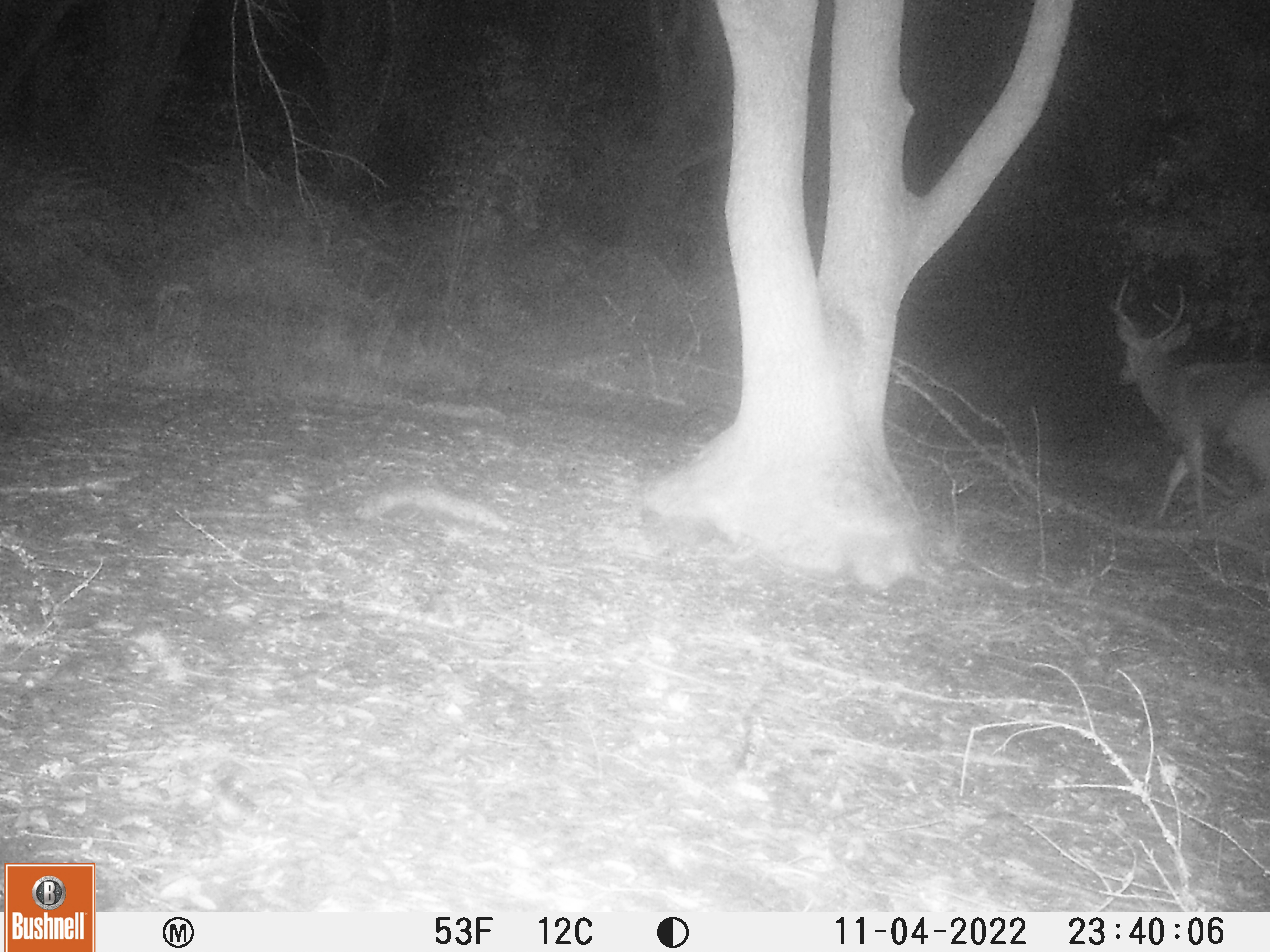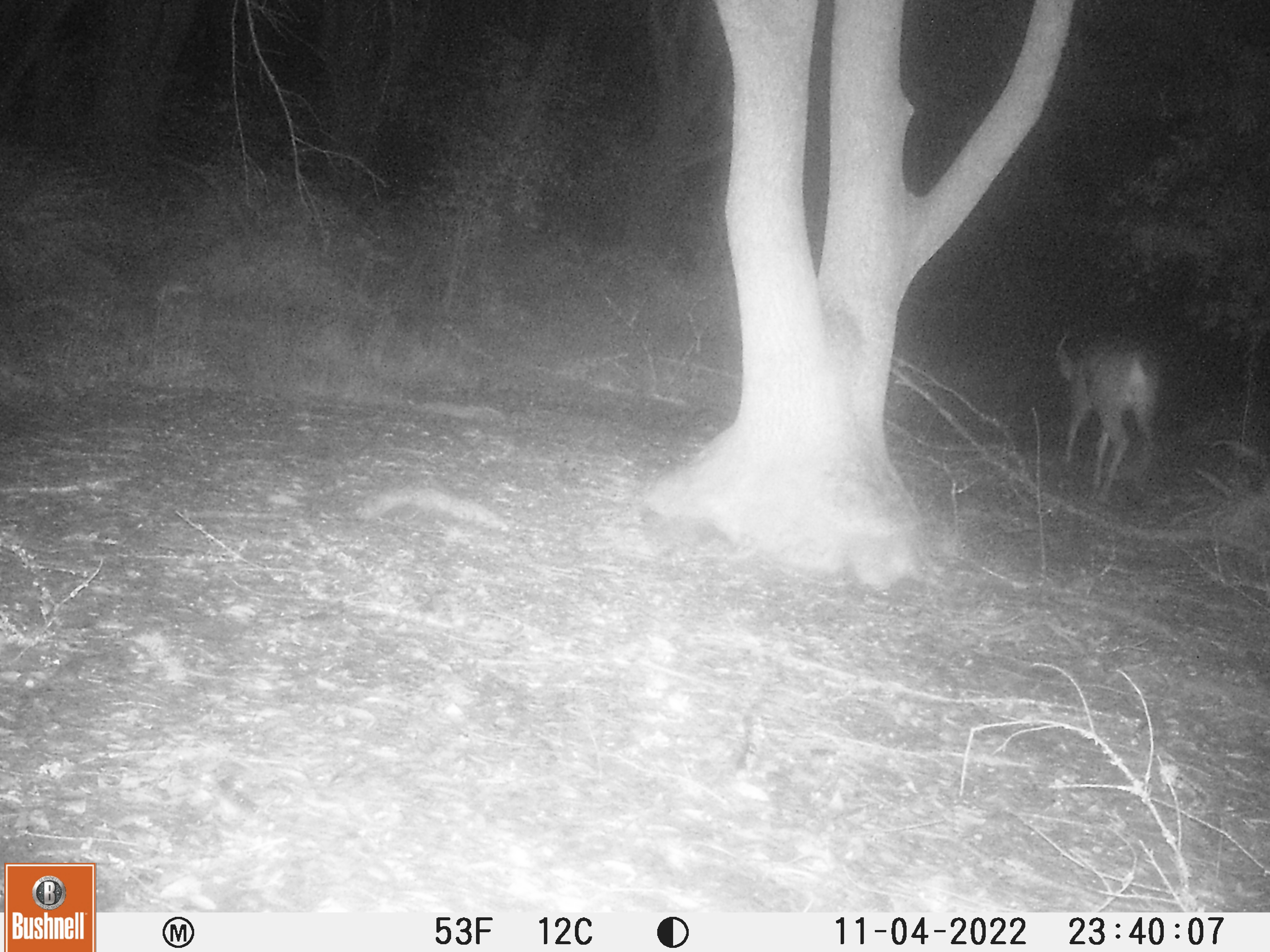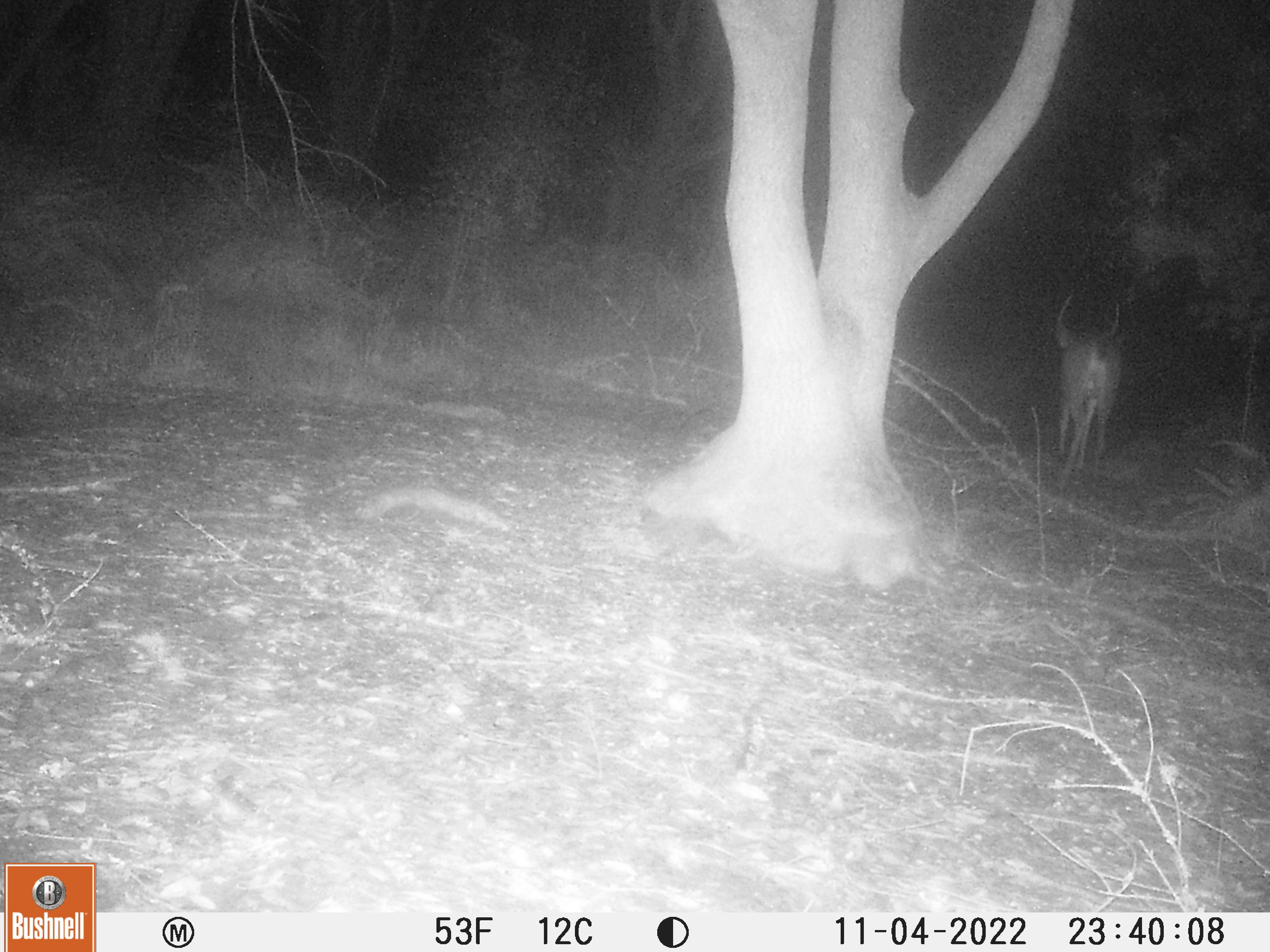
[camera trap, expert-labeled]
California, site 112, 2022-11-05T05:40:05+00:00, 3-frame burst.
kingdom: Animalia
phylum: Chordata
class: Mammalia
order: Artiodactyla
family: Cervidae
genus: Odocoileus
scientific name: Odocoileus hemionus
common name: mule deer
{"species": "mule deer (Odocoileus hemionus)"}